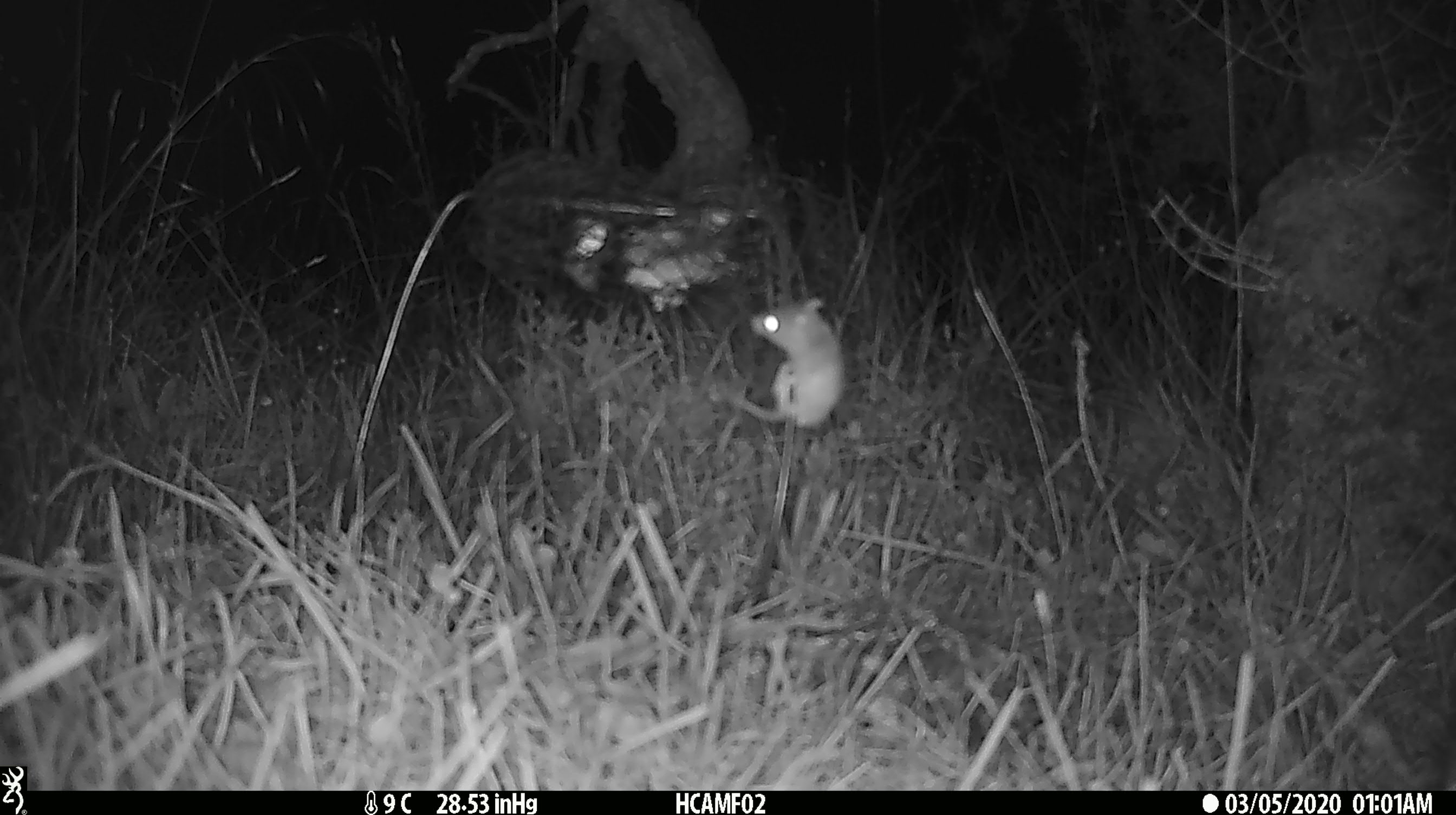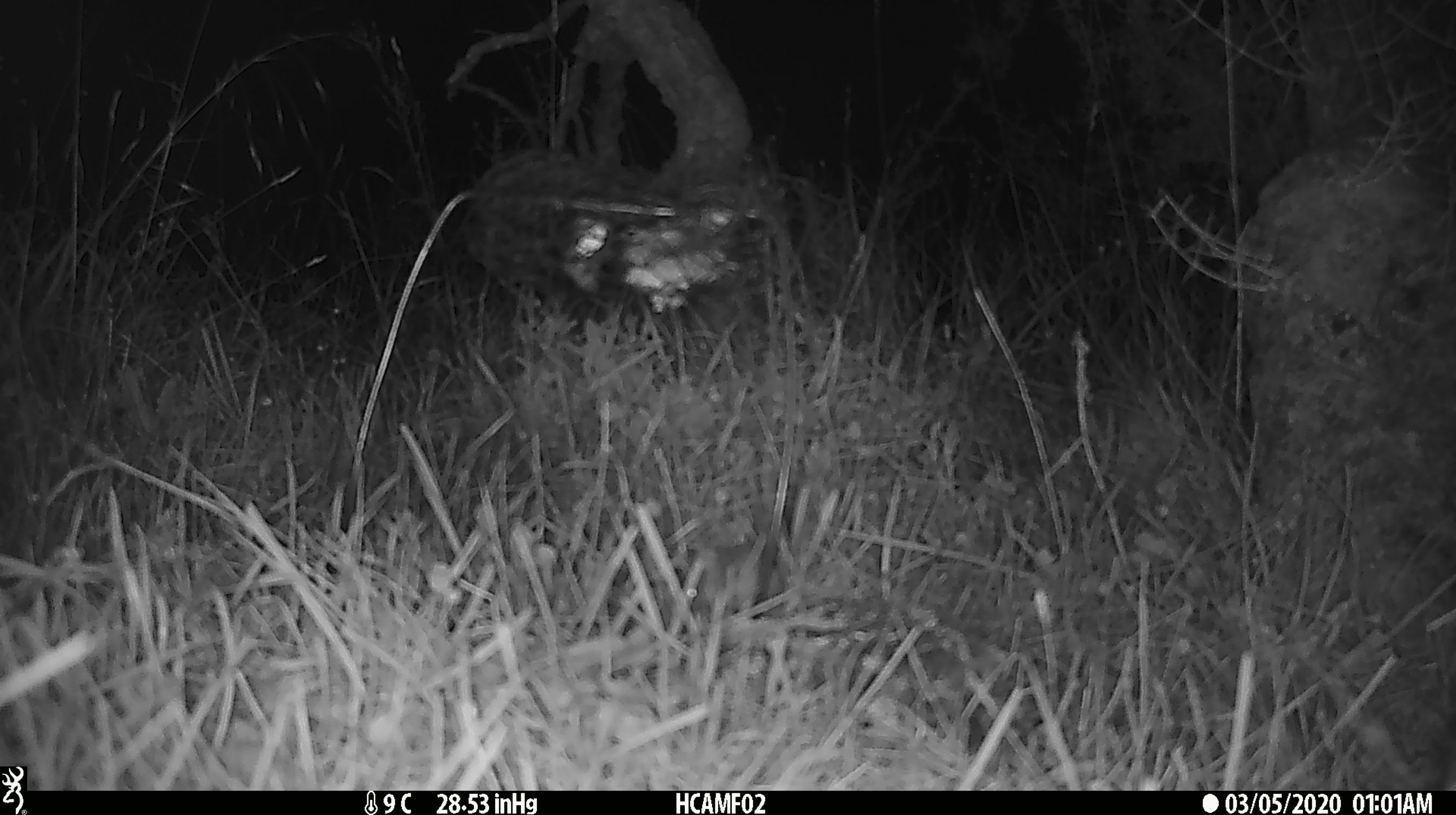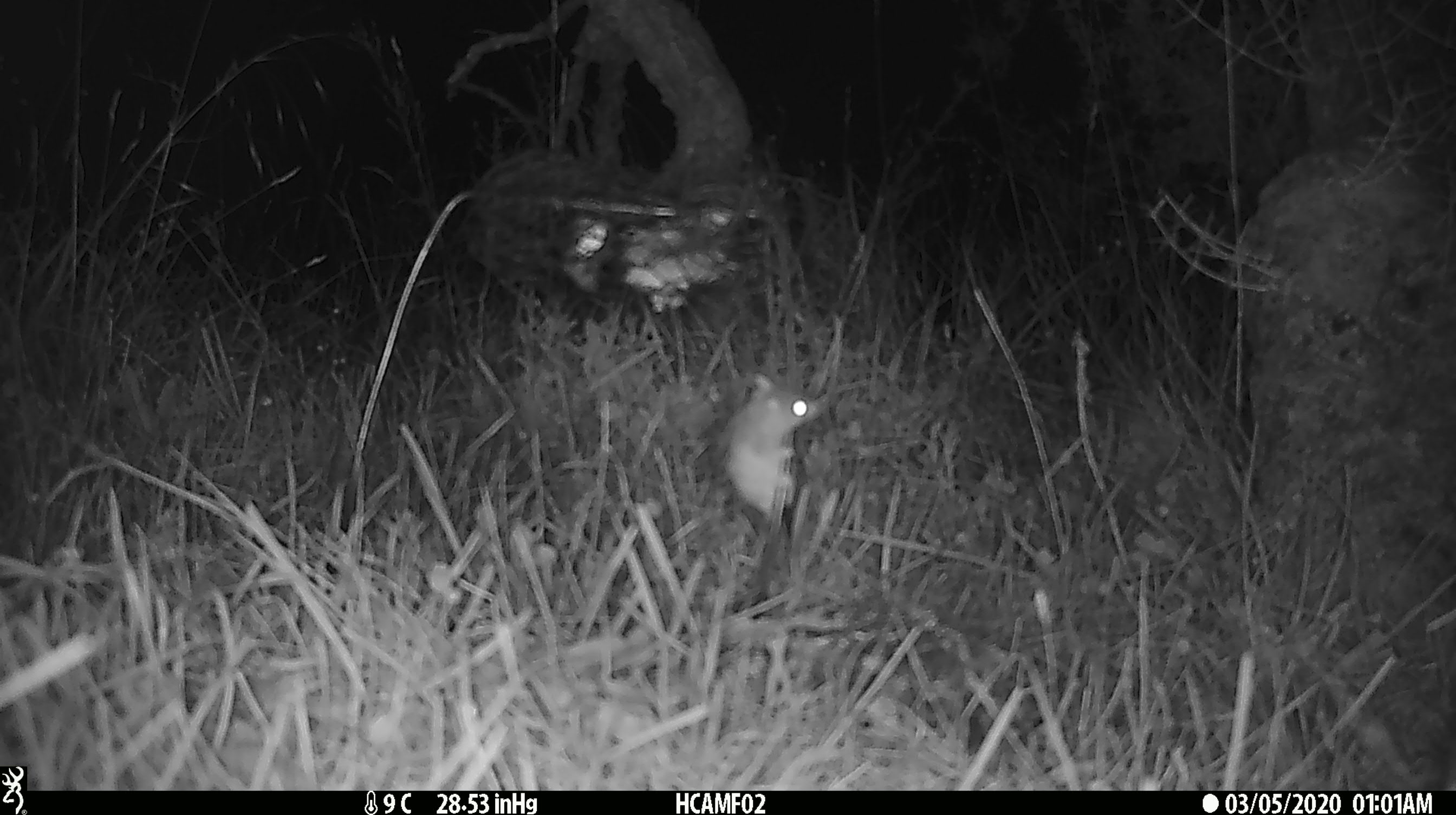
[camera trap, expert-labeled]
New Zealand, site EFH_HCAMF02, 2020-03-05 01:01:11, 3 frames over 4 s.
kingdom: Animalia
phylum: Chordata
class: Mammalia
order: Rodentia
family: Muridae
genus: Mus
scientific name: Mus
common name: mouse